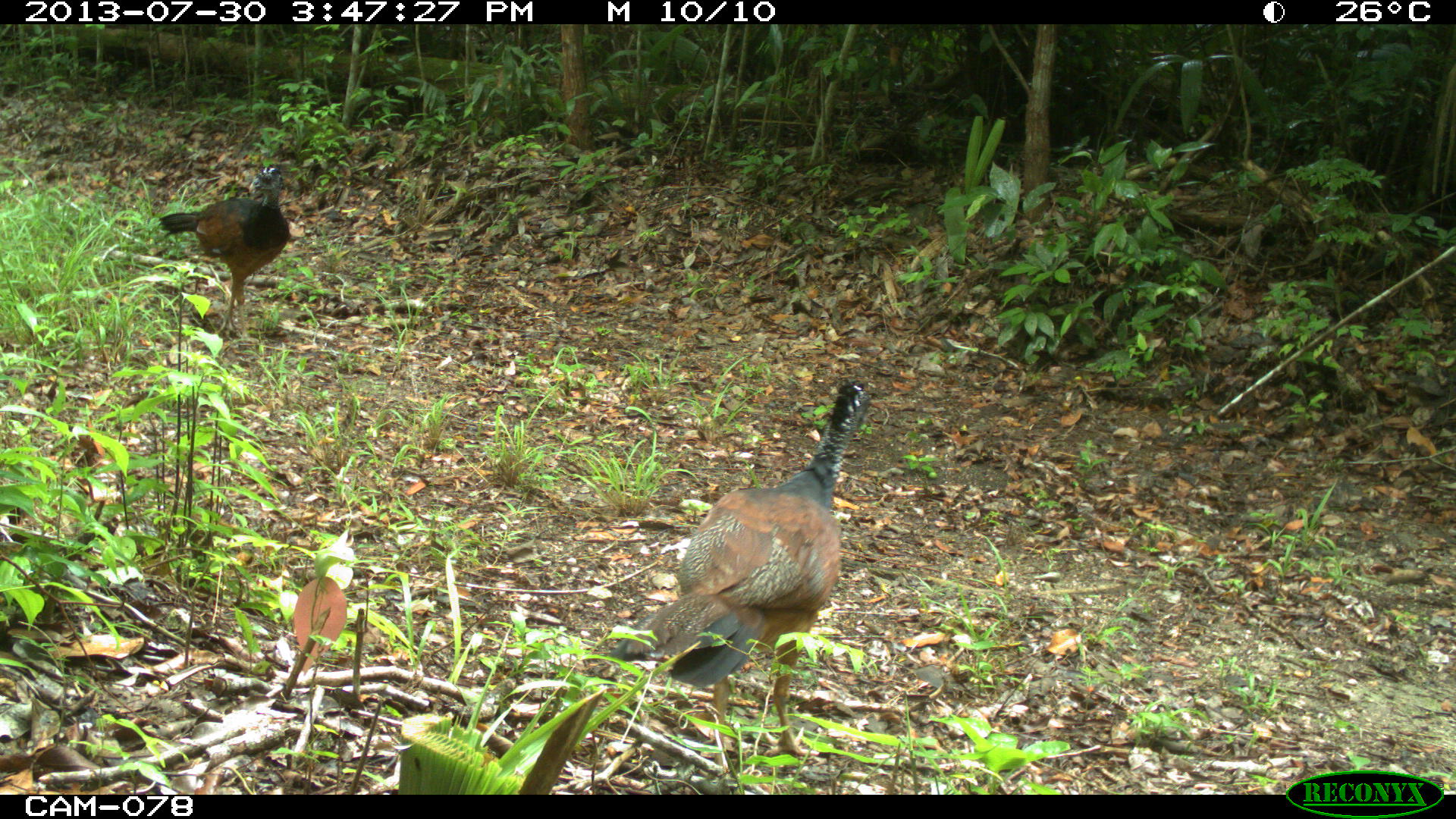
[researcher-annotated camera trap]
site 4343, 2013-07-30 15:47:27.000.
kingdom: Animalia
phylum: Chordata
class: Aves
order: Galliformes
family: Cracidae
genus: Crax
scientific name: Crax rubra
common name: great curassow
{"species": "Crax rubra (great curassow)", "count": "2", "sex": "female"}